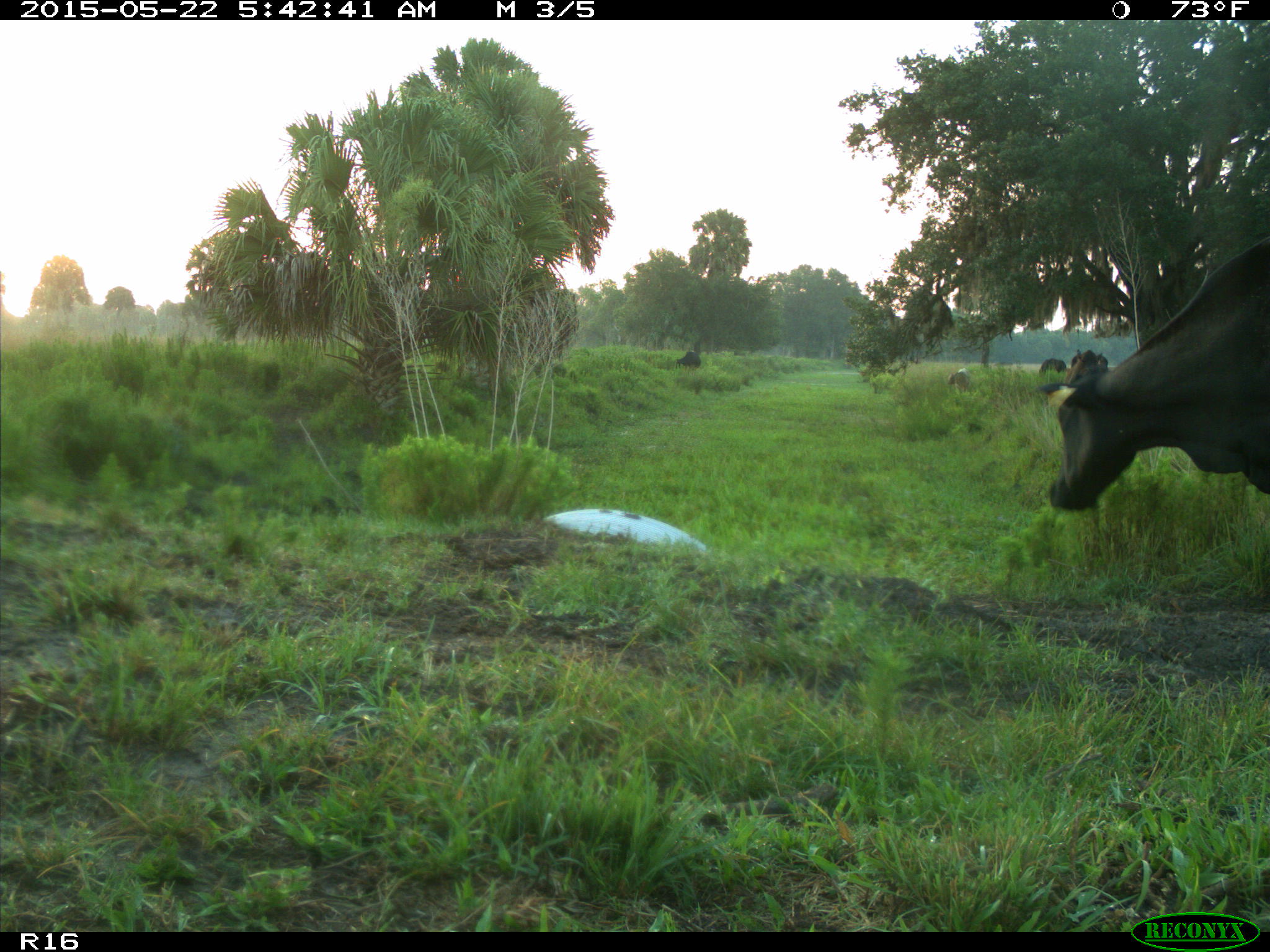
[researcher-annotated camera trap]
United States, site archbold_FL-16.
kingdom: Animalia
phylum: Chordata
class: Mammalia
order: Artiodactyla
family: Bovidae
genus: Bos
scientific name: Bos taurus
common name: domestic cow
Bos taurus (domestic cow).